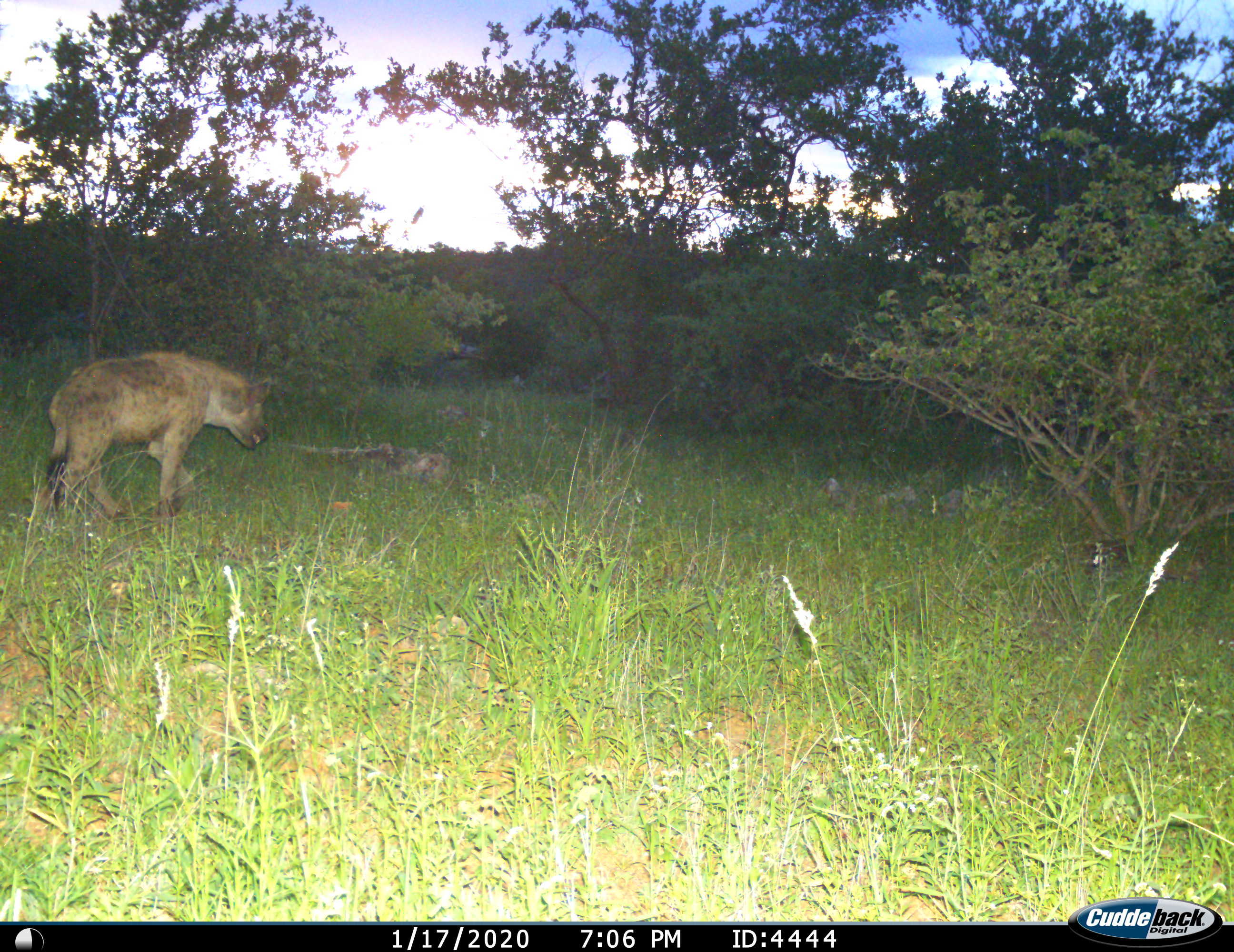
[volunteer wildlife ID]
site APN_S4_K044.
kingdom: Animalia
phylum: Chordata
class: Mammalia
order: Carnivora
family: Hyaenidae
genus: Crocuta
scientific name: Crocuta crocuta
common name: spotted hyena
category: hyenaspotted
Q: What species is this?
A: Hyenaspotted (spotted hyena) (Crocuta crocuta).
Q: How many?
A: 1.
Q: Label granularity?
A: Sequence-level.